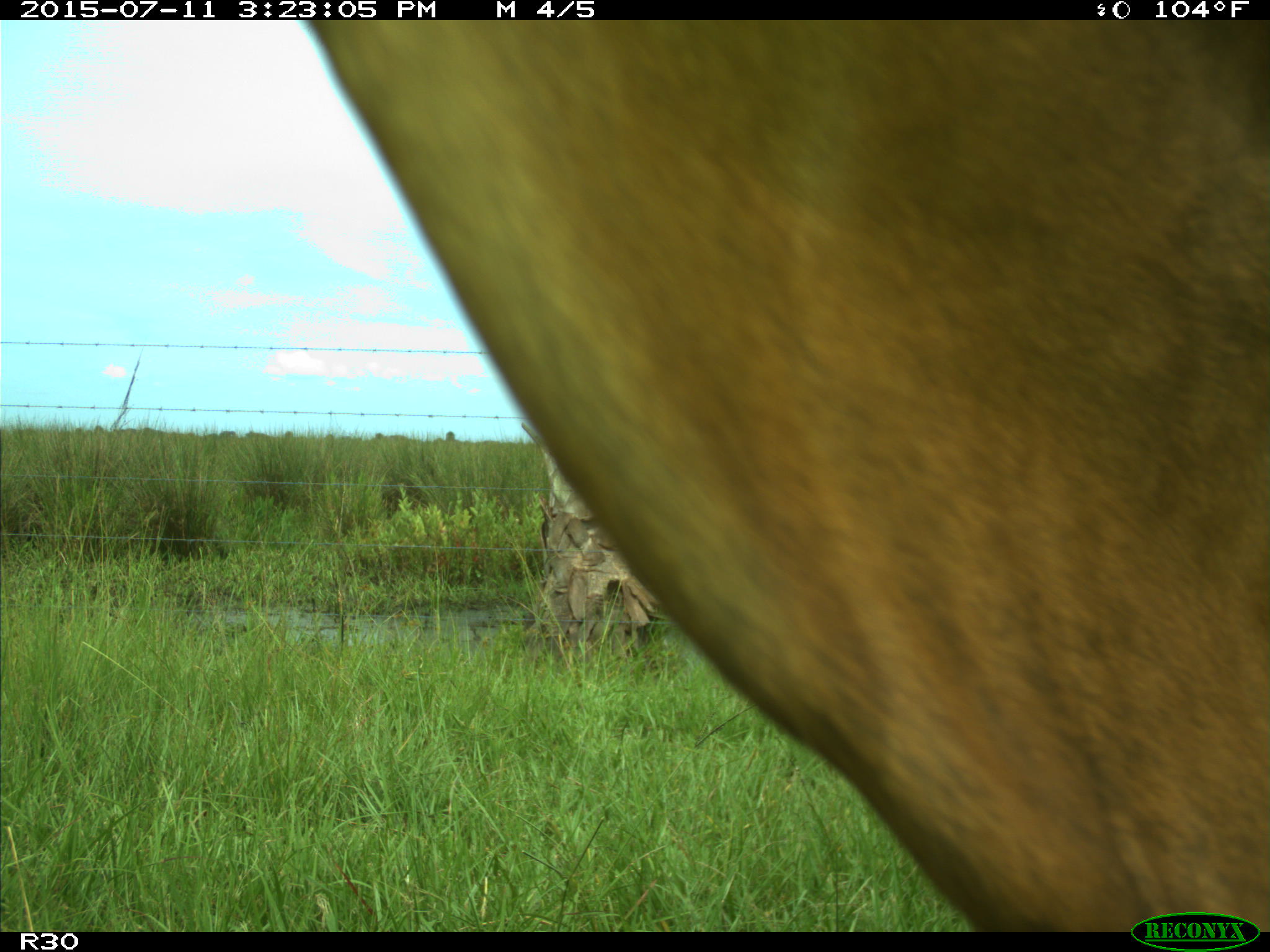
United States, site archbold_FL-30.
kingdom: Animalia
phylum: Chordata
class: Mammalia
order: Artiodactyla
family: Bovidae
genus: Bos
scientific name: Bos taurus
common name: domestic cow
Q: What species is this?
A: Bos taurus (domestic cow).